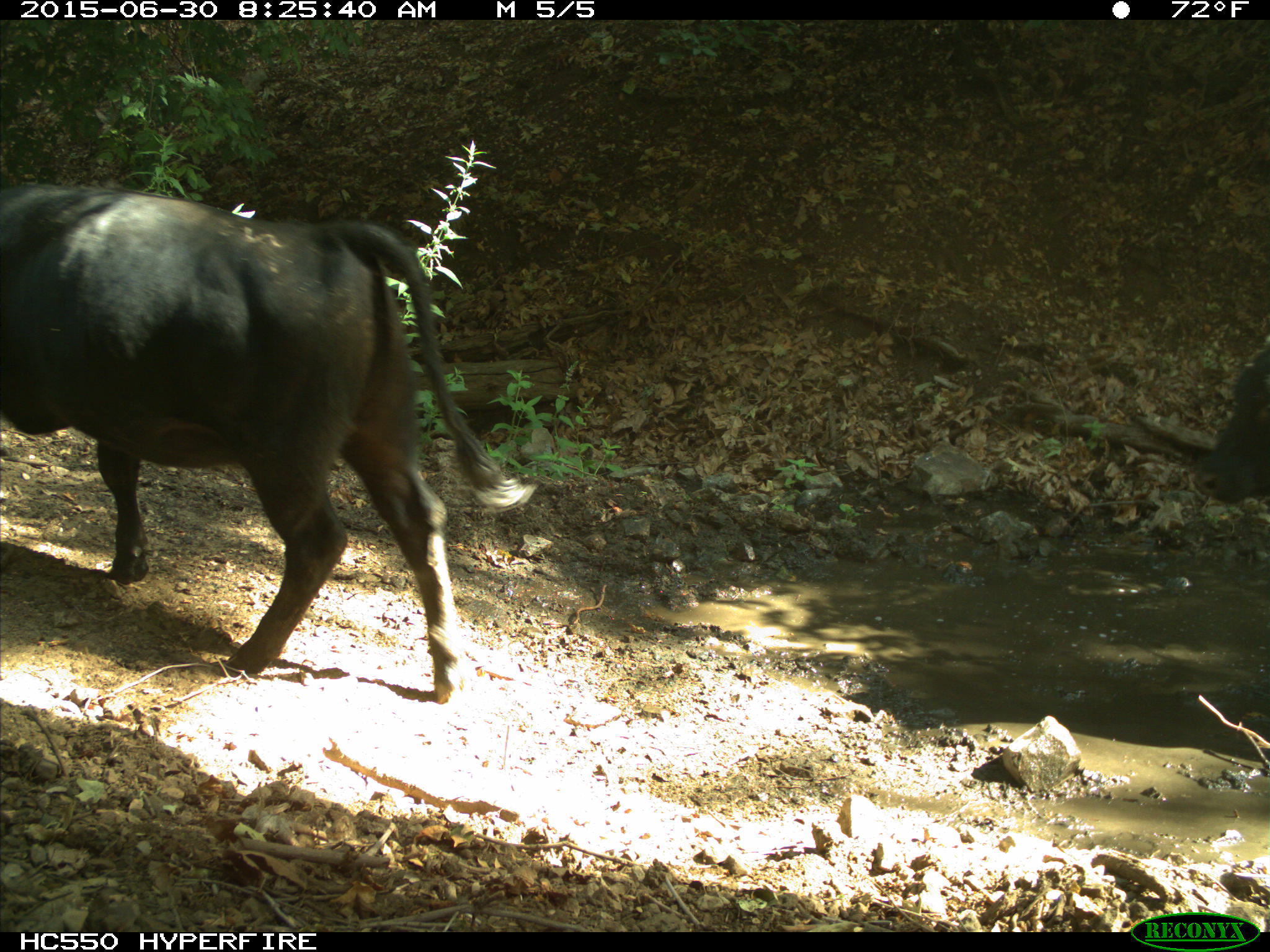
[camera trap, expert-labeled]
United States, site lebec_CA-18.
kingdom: Animalia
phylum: Chordata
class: Mammalia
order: Artiodactyla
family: Bovidae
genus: Bos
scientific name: Bos taurus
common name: domestic cow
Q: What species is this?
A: Bos taurus (domestic cow).